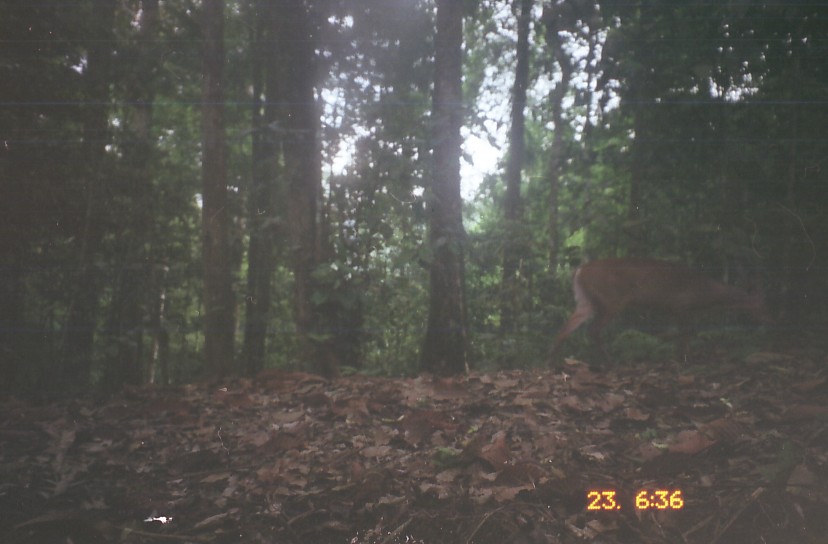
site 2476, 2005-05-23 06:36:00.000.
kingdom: Animalia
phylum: Chordata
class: Mammalia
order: Artiodactyla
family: Cervidae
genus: Muntiacus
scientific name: Muntiacus muntjak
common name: southern red muntjac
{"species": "Muntiacus muntjak (southern red muntjac)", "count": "1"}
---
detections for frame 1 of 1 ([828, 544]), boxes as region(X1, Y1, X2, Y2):
muntiacus muntjak: region(545, 257, 775, 369)